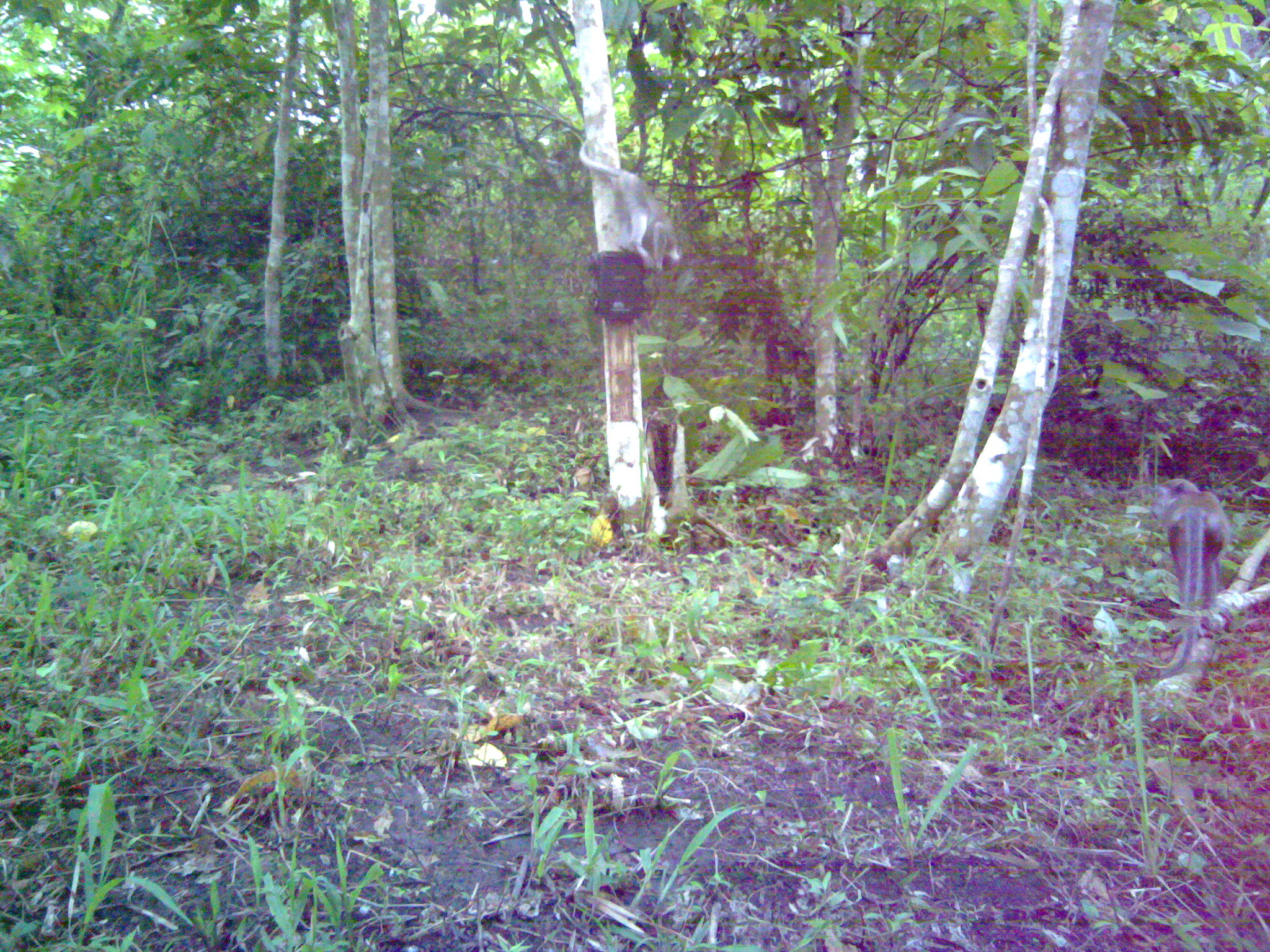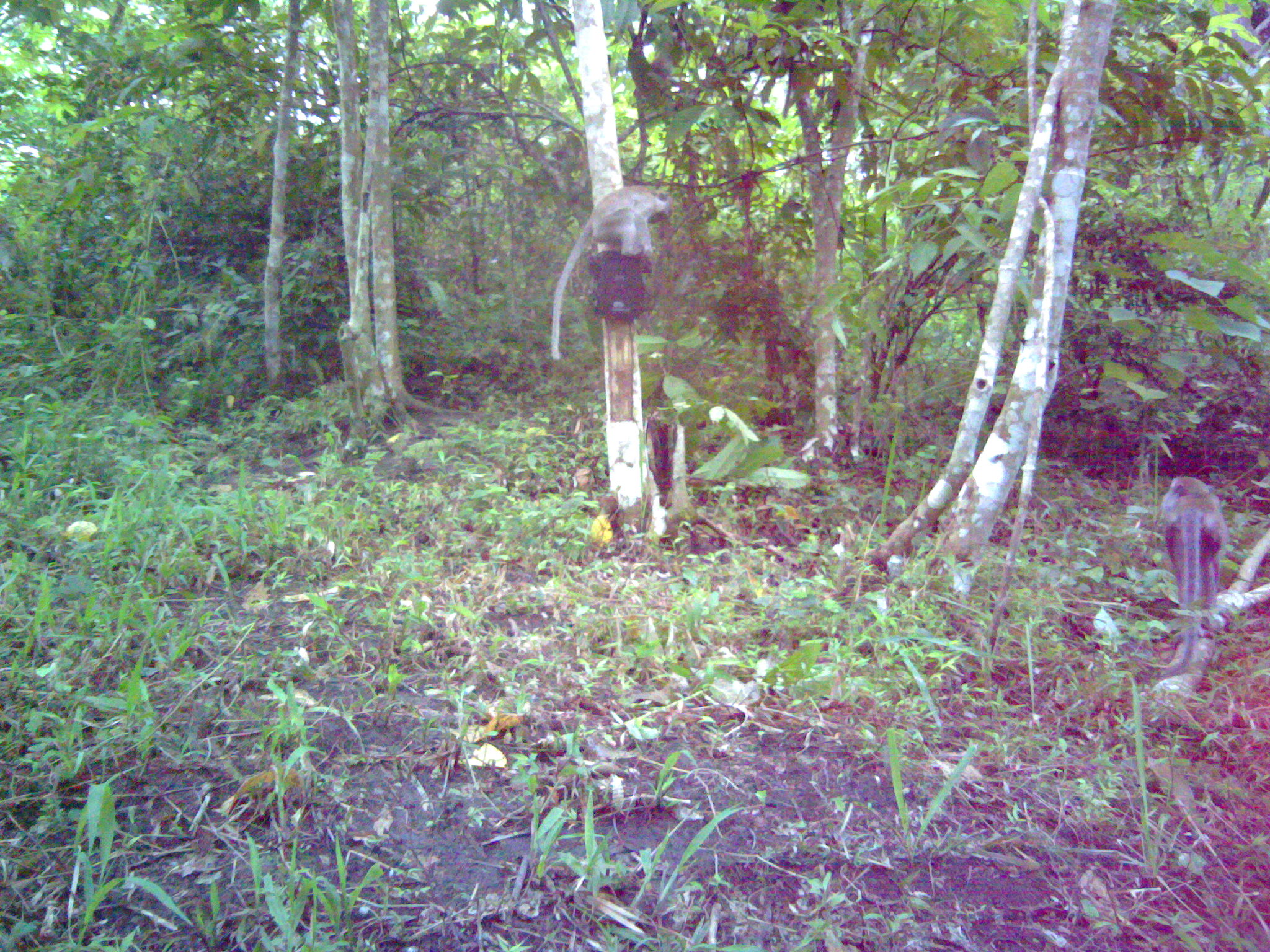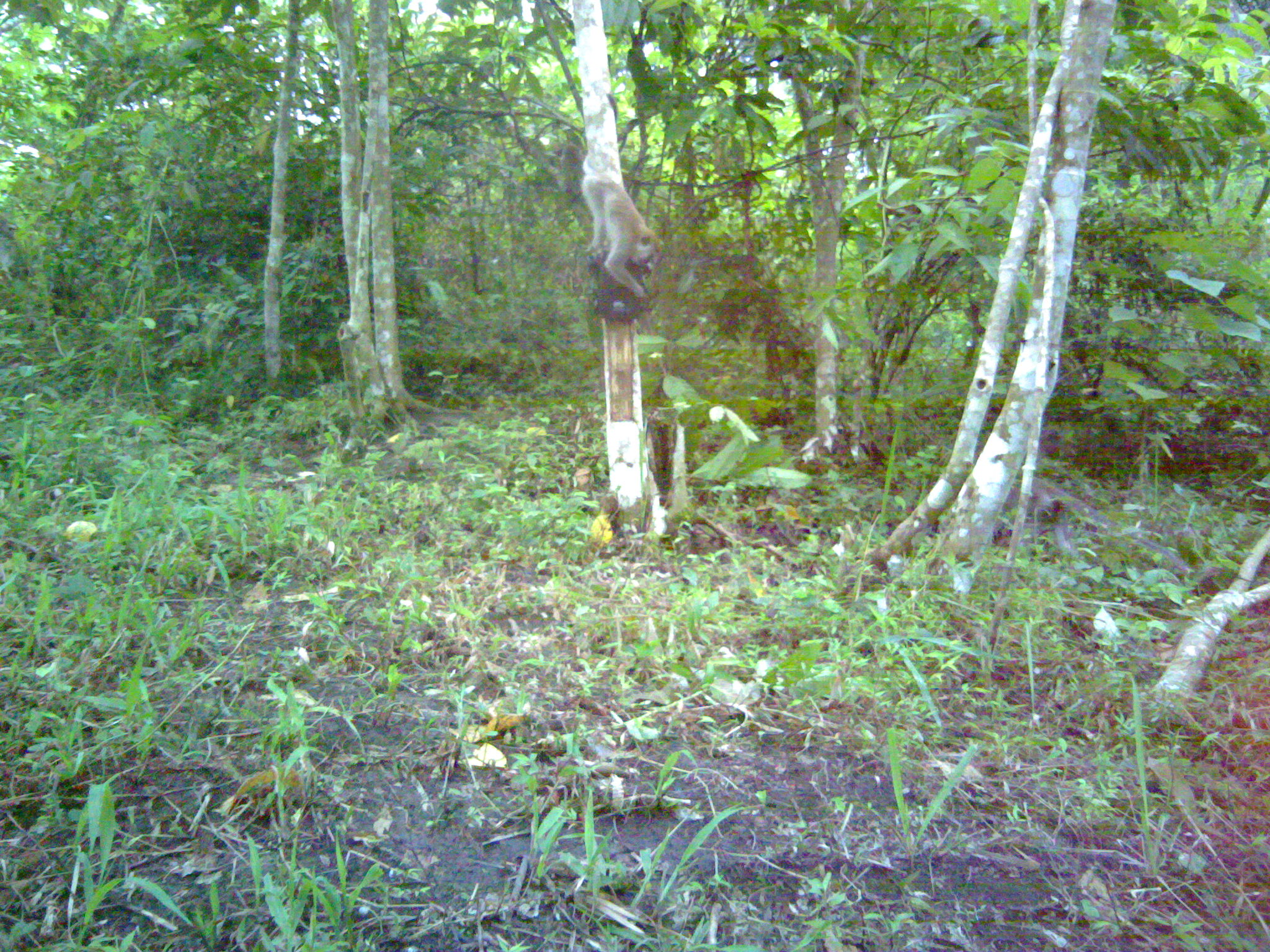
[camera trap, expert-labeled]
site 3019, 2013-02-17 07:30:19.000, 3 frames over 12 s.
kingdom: Animalia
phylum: Chordata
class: Mammalia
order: Primates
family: Cercopithecidae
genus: Macaca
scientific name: Macaca fascicularis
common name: crab-eating macaque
Macaca fascicularis (crab-eating macaque), count 2.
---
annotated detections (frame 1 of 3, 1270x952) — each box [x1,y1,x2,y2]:
macaca fascicularis: [1130,475,1233,684]; [576,137,682,276]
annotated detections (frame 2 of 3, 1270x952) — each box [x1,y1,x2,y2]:
macaca fascicularis: [550,185,675,361]; [1141,475,1228,679]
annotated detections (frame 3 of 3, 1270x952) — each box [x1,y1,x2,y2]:
macaca fascicularis: [581,152,664,302]